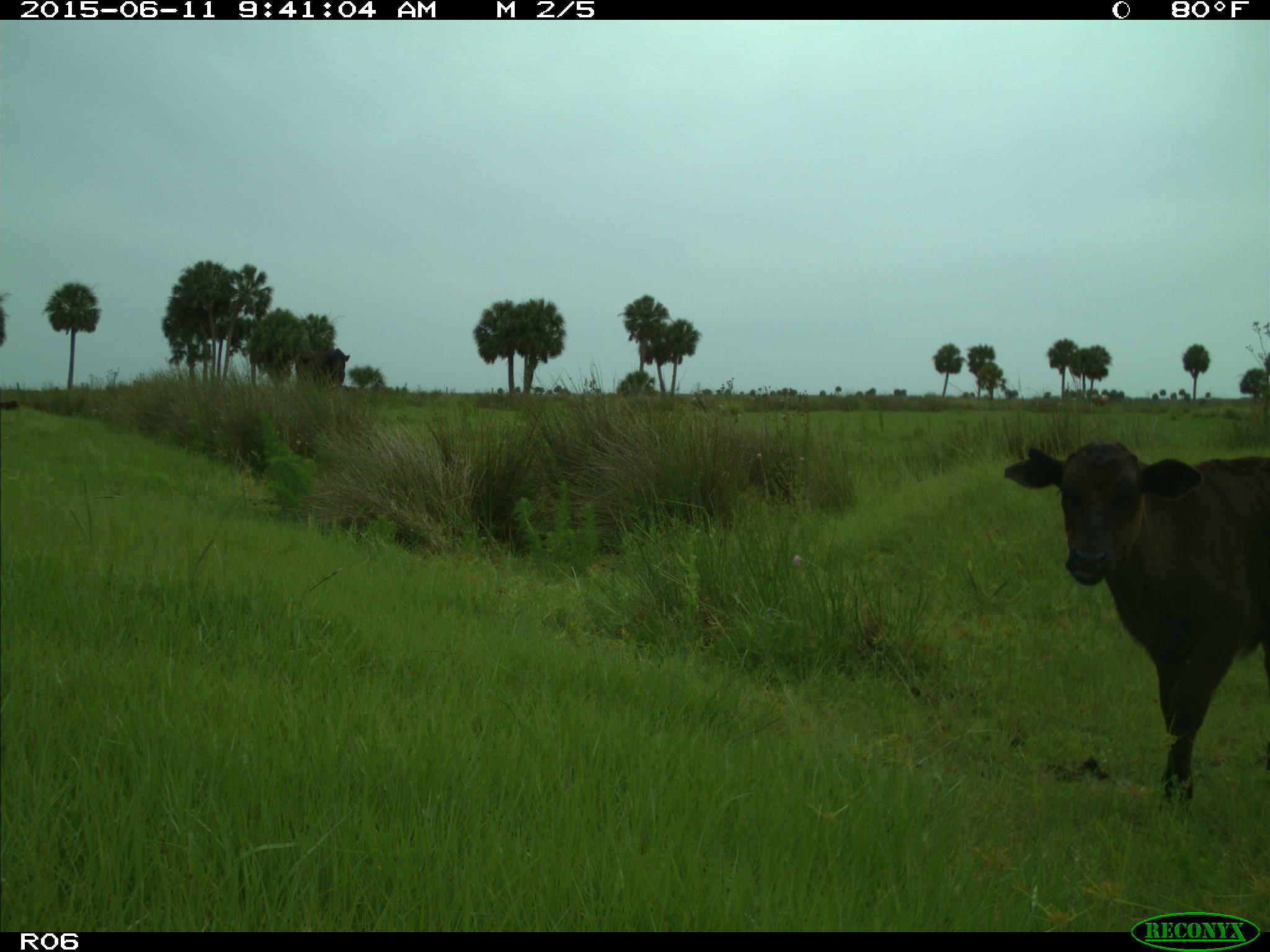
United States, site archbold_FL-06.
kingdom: Animalia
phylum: Chordata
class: Mammalia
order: Artiodactyla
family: Bovidae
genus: Bos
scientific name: Bos taurus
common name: domestic cow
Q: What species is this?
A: Bos taurus (domestic cow).